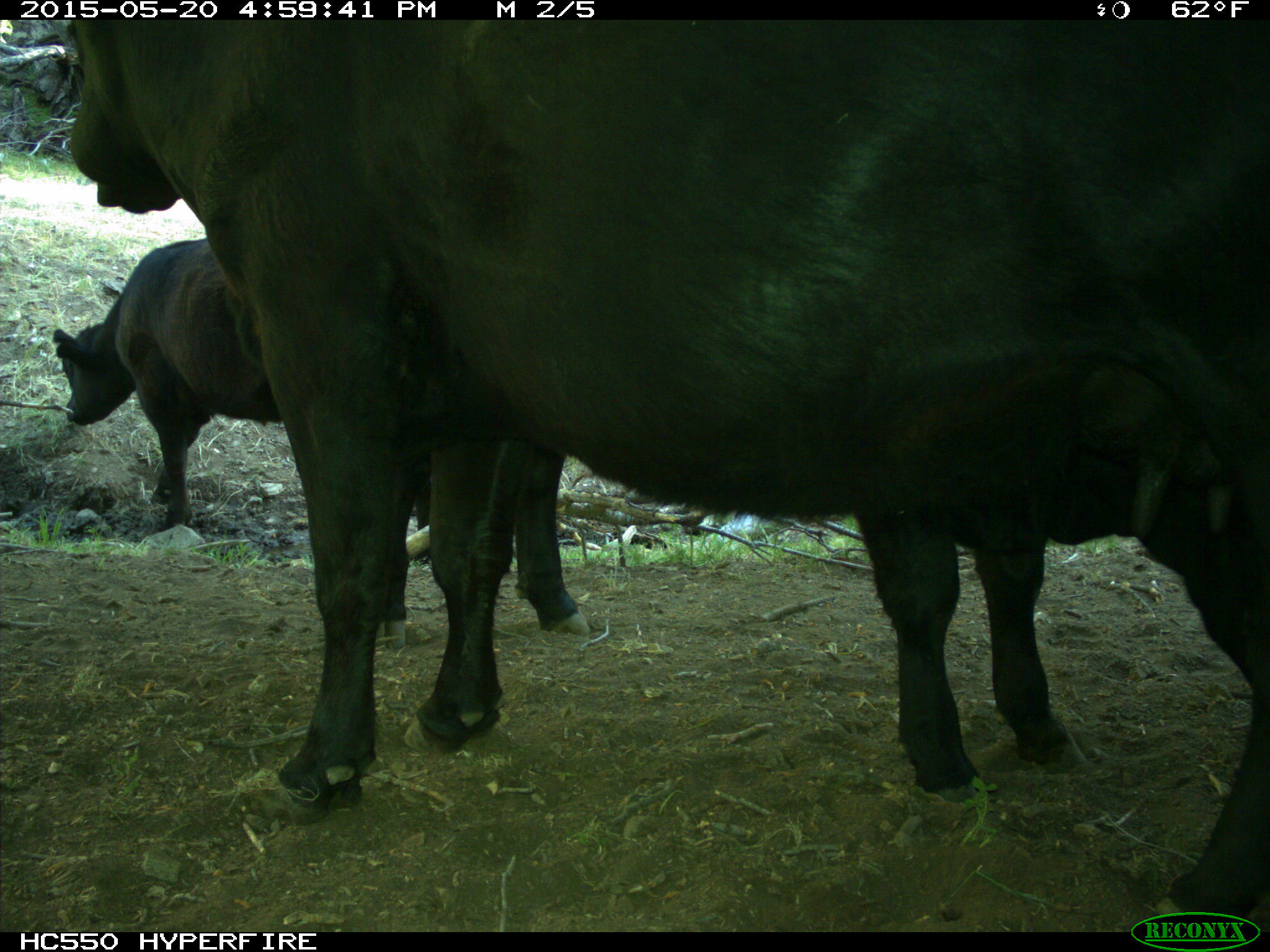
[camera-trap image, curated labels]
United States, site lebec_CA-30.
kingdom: Animalia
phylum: Chordata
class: Mammalia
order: Artiodactyla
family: Bovidae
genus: Bos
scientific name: Bos taurus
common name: domestic cow